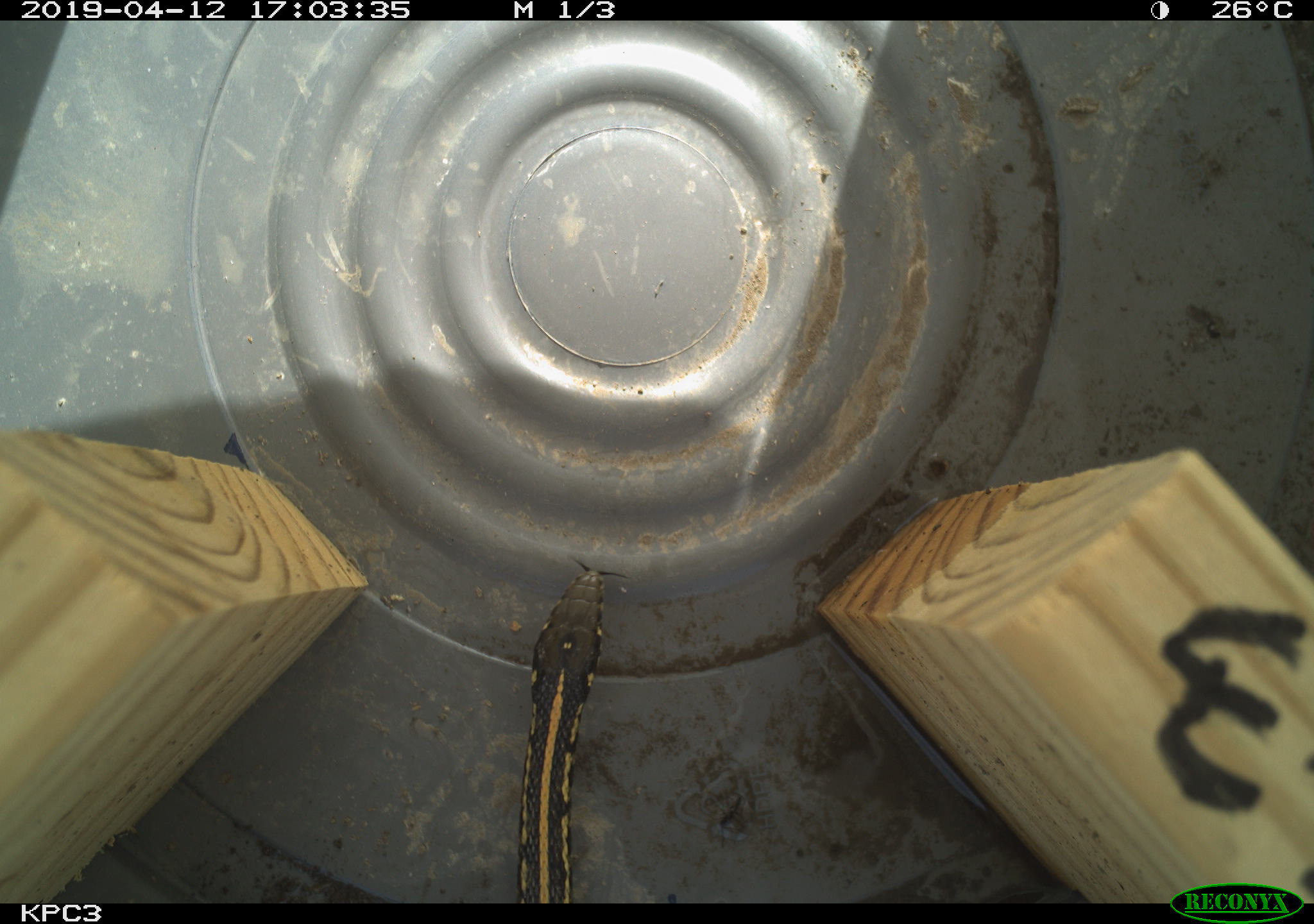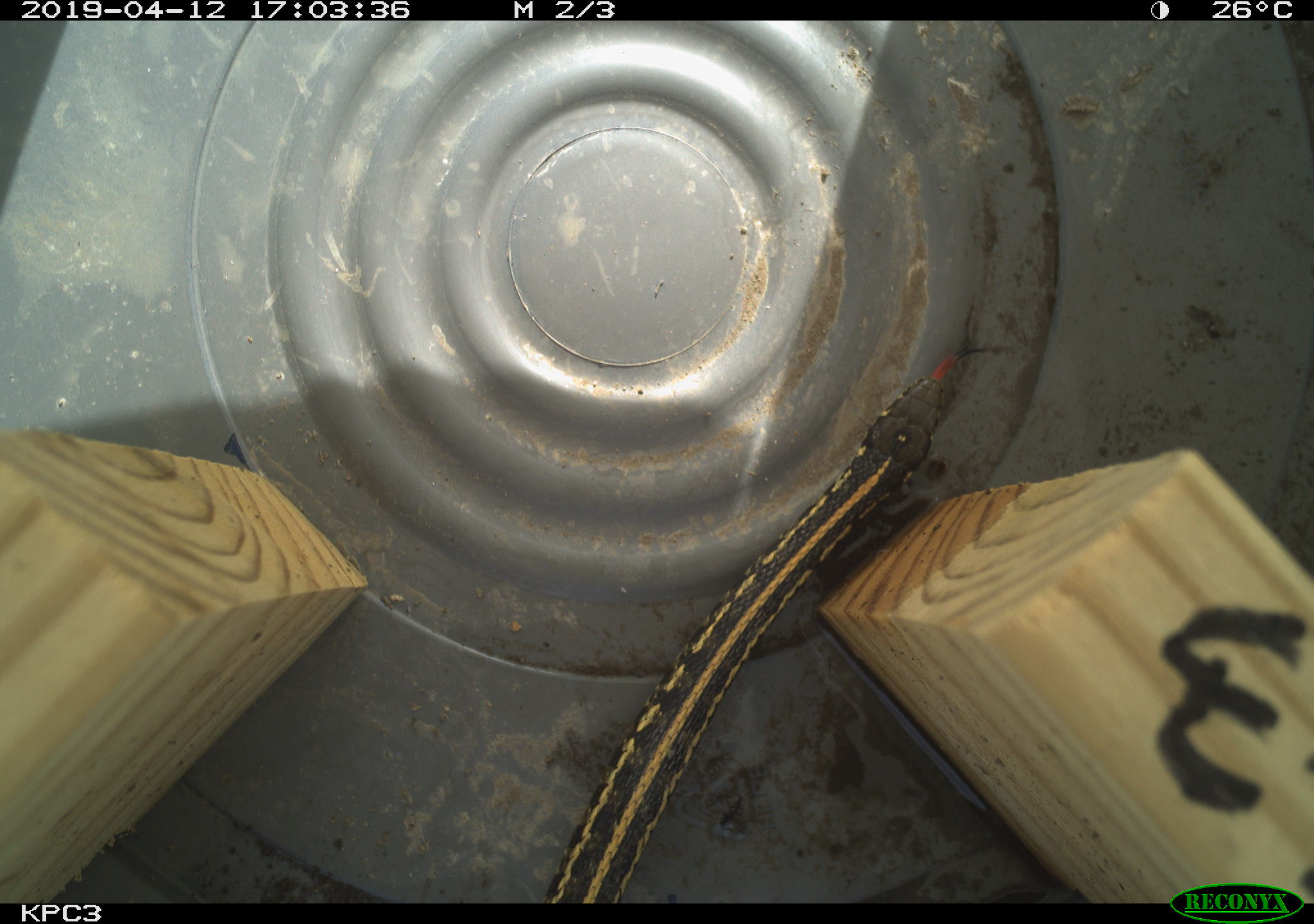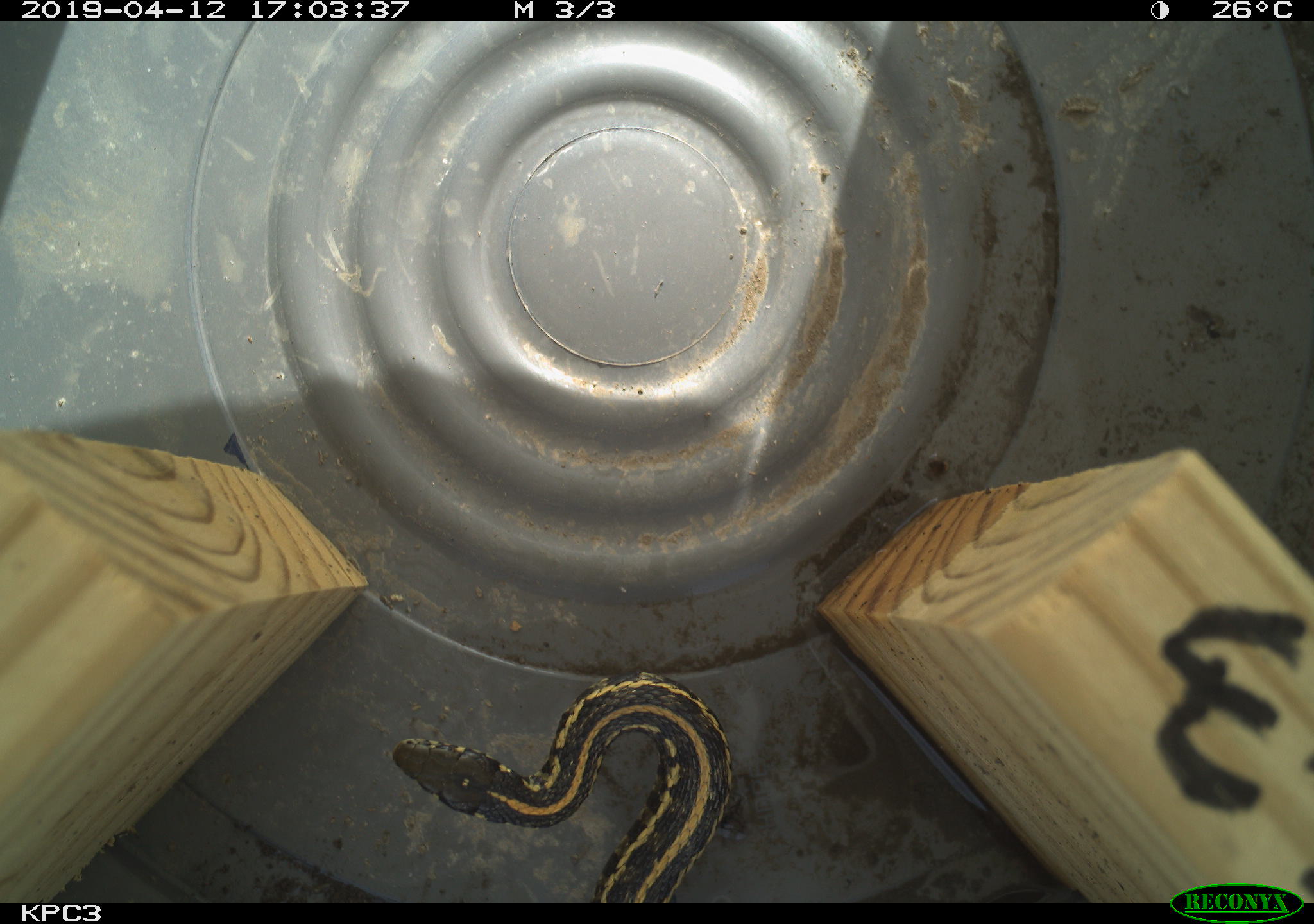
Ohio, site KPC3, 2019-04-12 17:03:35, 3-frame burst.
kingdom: Animalia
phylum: Chordata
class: Reptilia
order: Squamata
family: Colubridae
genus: Thamnophis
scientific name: Thamnophis sirtalis sirtalis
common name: eastern gartersnake